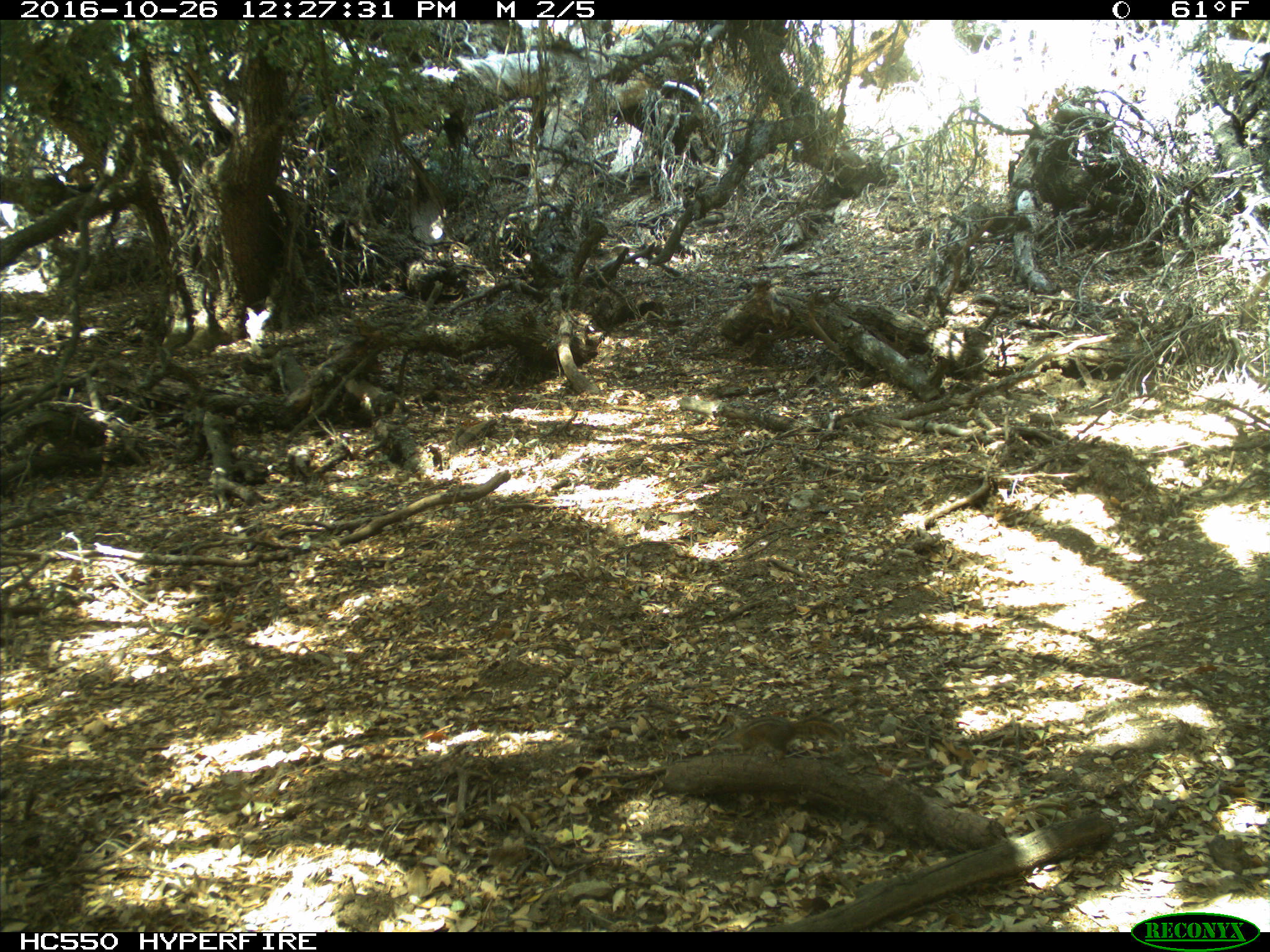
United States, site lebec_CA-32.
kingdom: Animalia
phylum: Chordata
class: Mammalia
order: Rodentia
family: Sciuridae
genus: Tamias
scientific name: Tamias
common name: chipmunk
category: unidentified chipmunk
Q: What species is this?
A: Unidentified chipmunk (chipmunk) (Tamias).